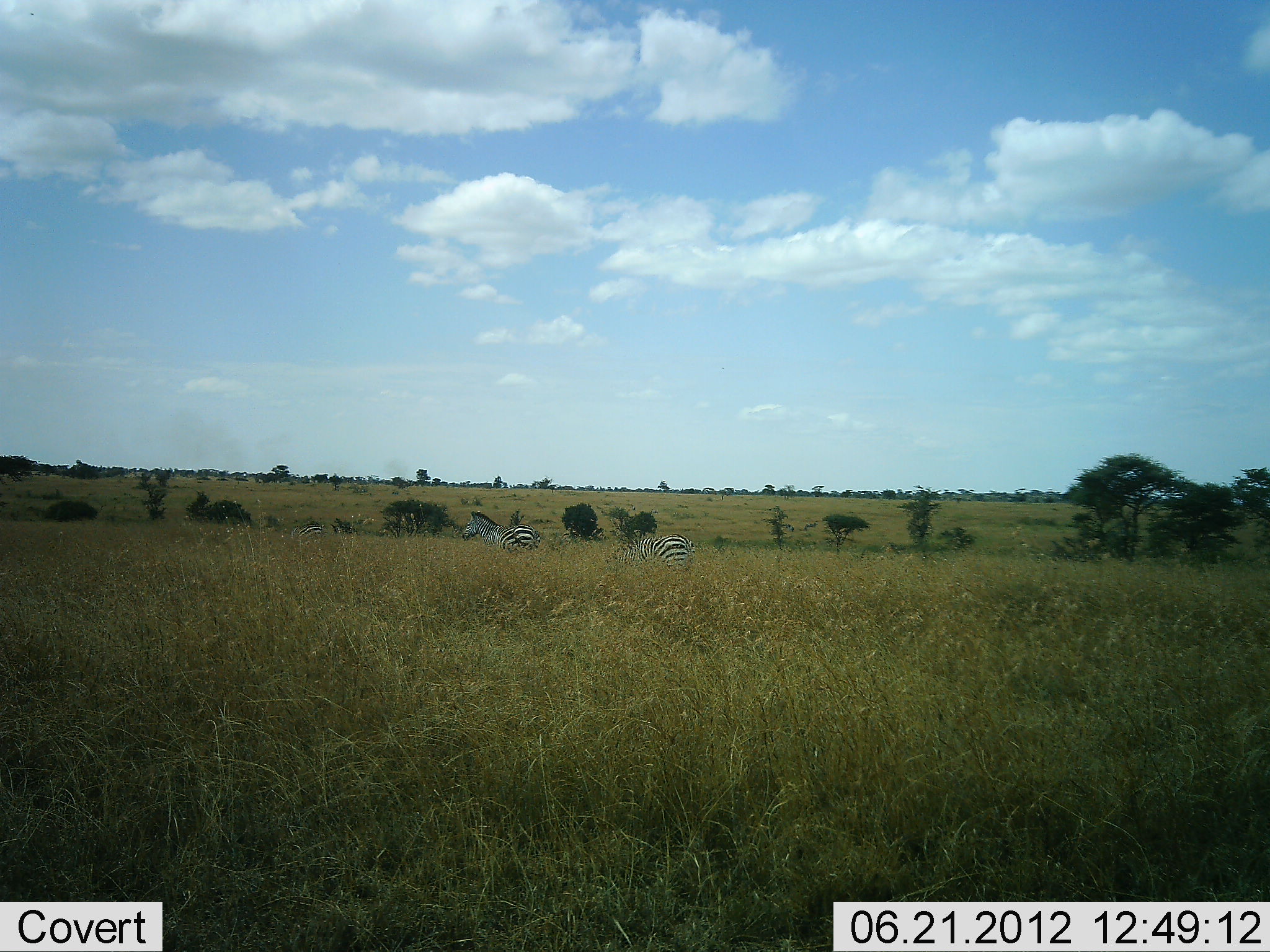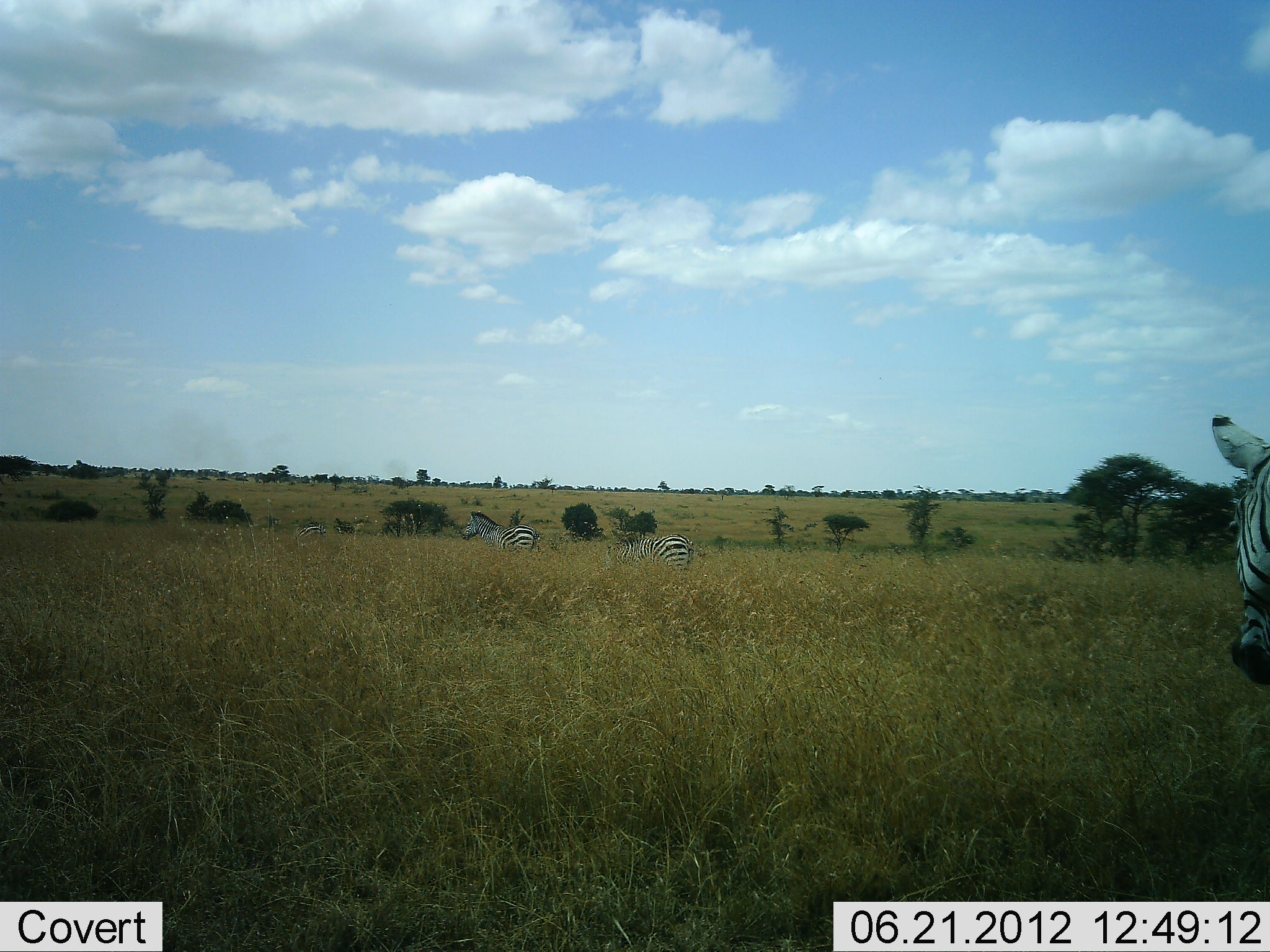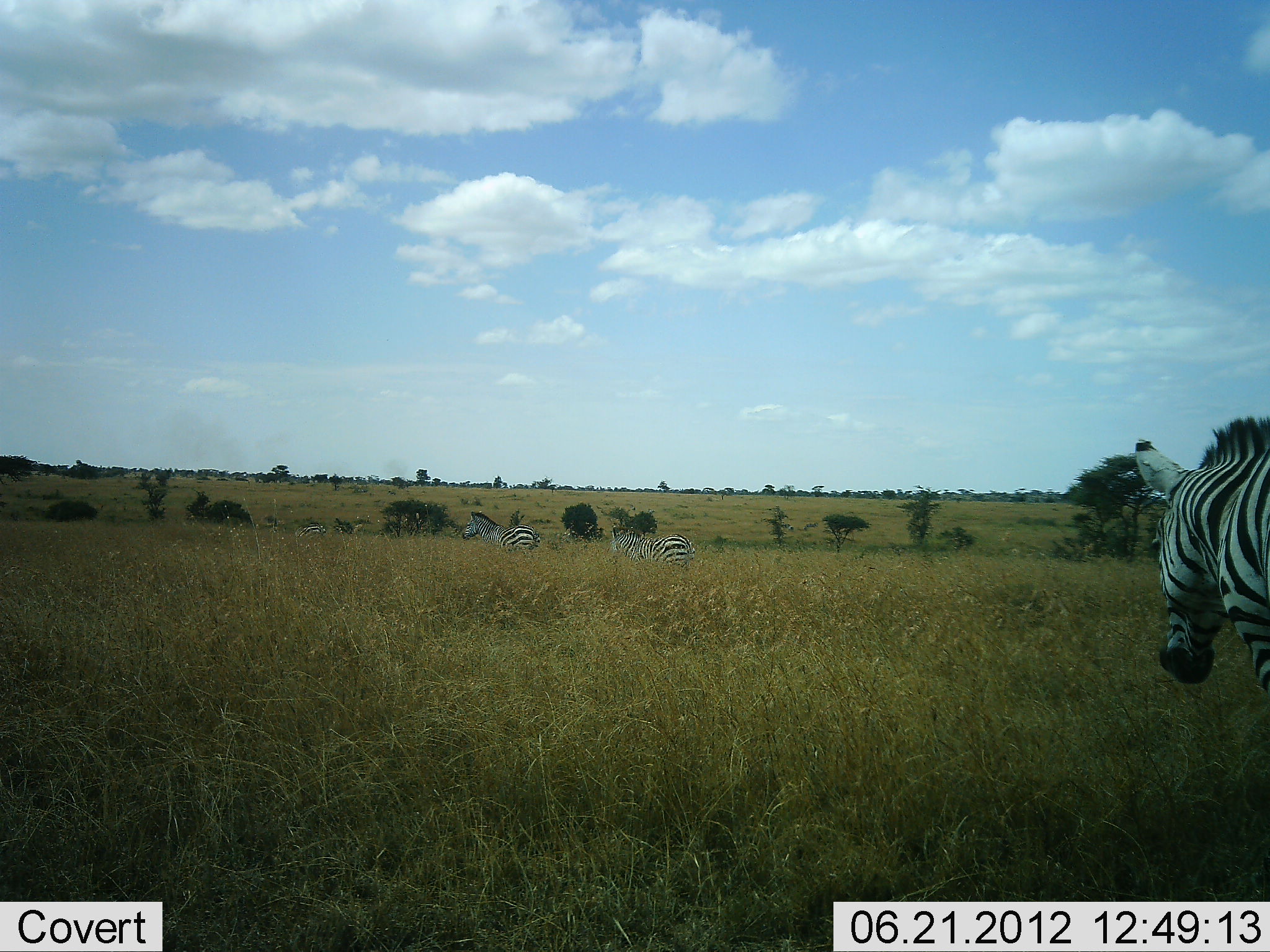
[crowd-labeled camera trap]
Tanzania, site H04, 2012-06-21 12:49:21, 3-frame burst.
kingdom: Animalia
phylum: Chordata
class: Mammalia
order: Perissodactyla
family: Equidae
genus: Equus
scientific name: Equus quagga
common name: plains zebra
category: zebra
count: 3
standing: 80%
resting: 0%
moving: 70%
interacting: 0%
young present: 0%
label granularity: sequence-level